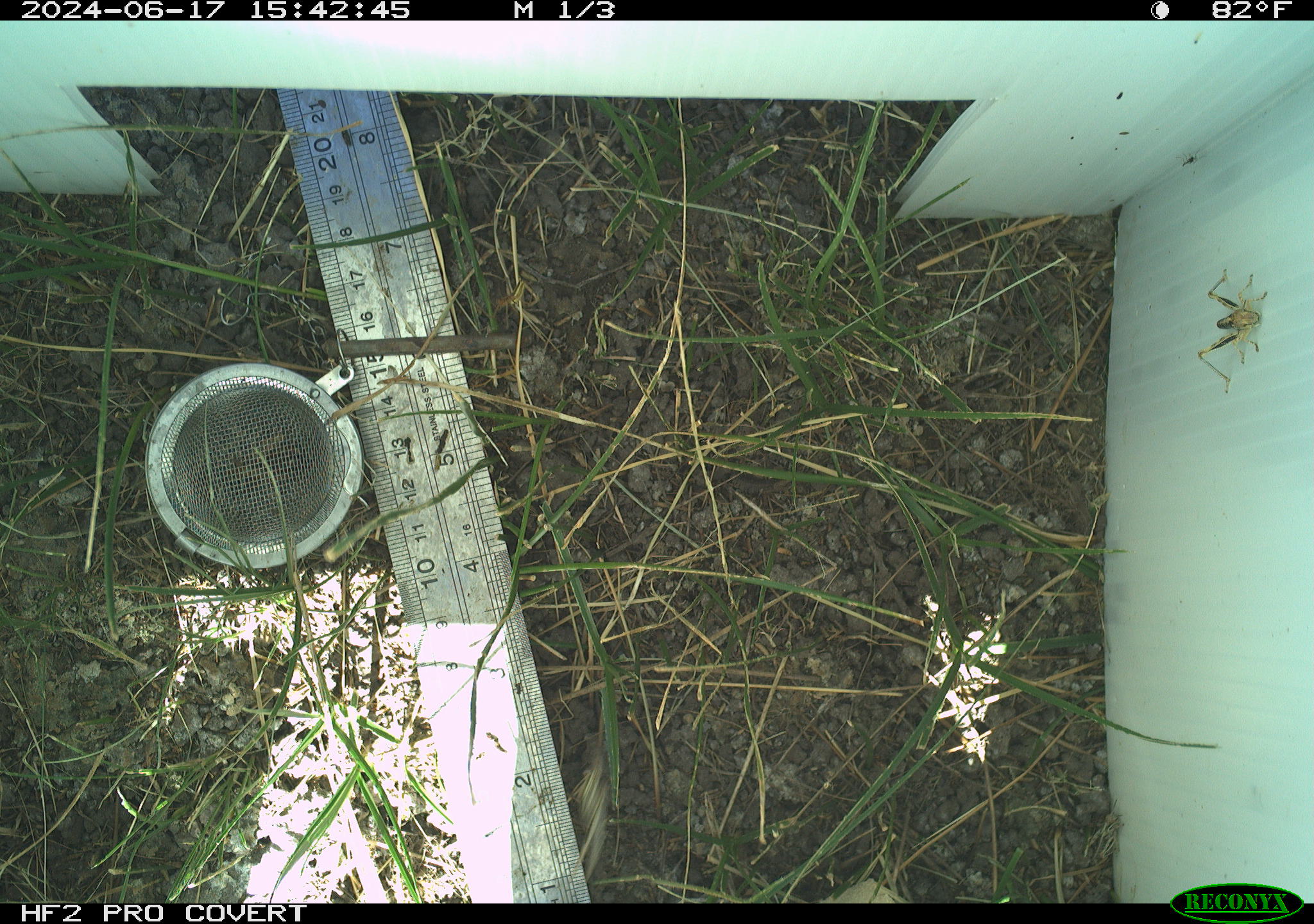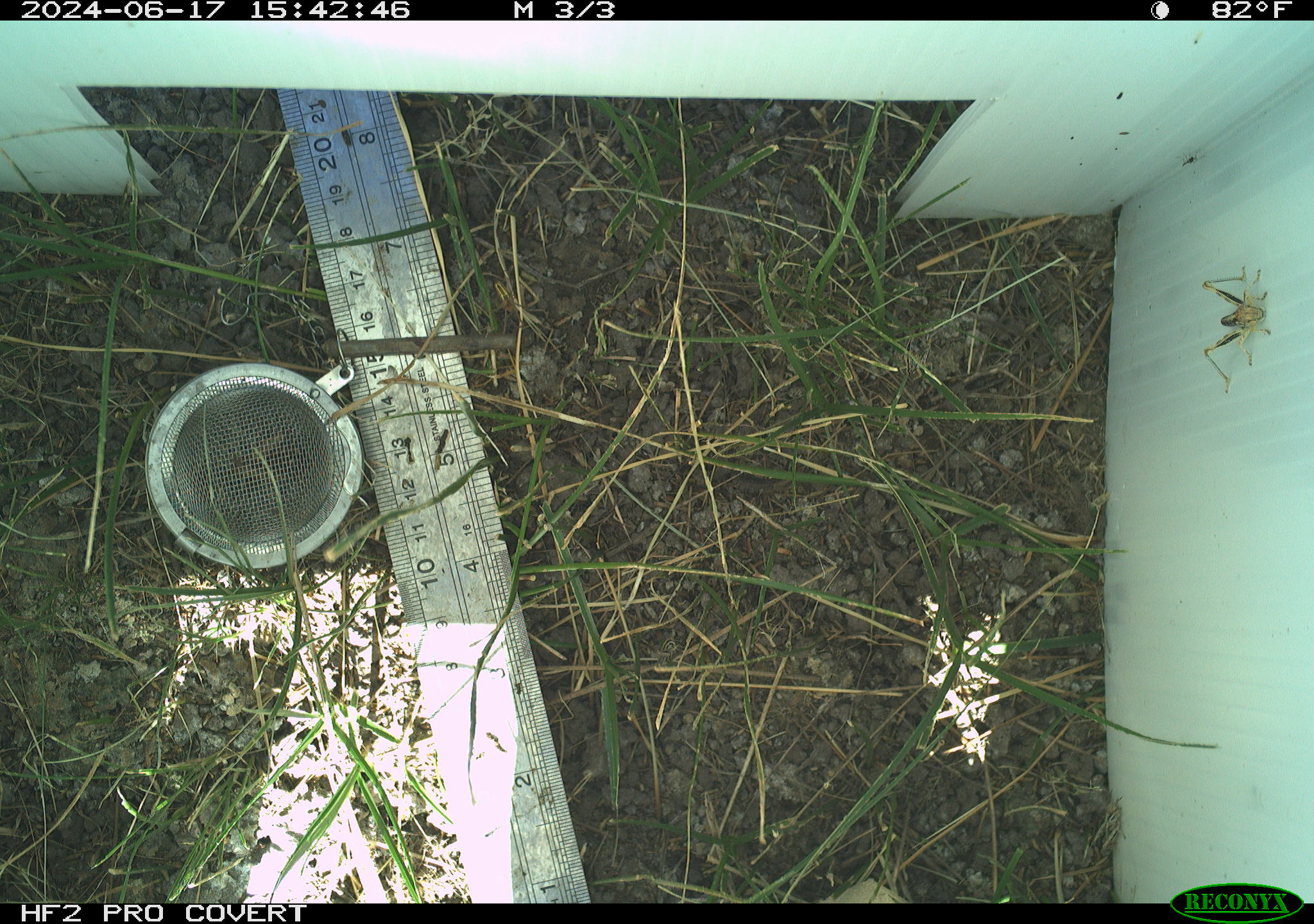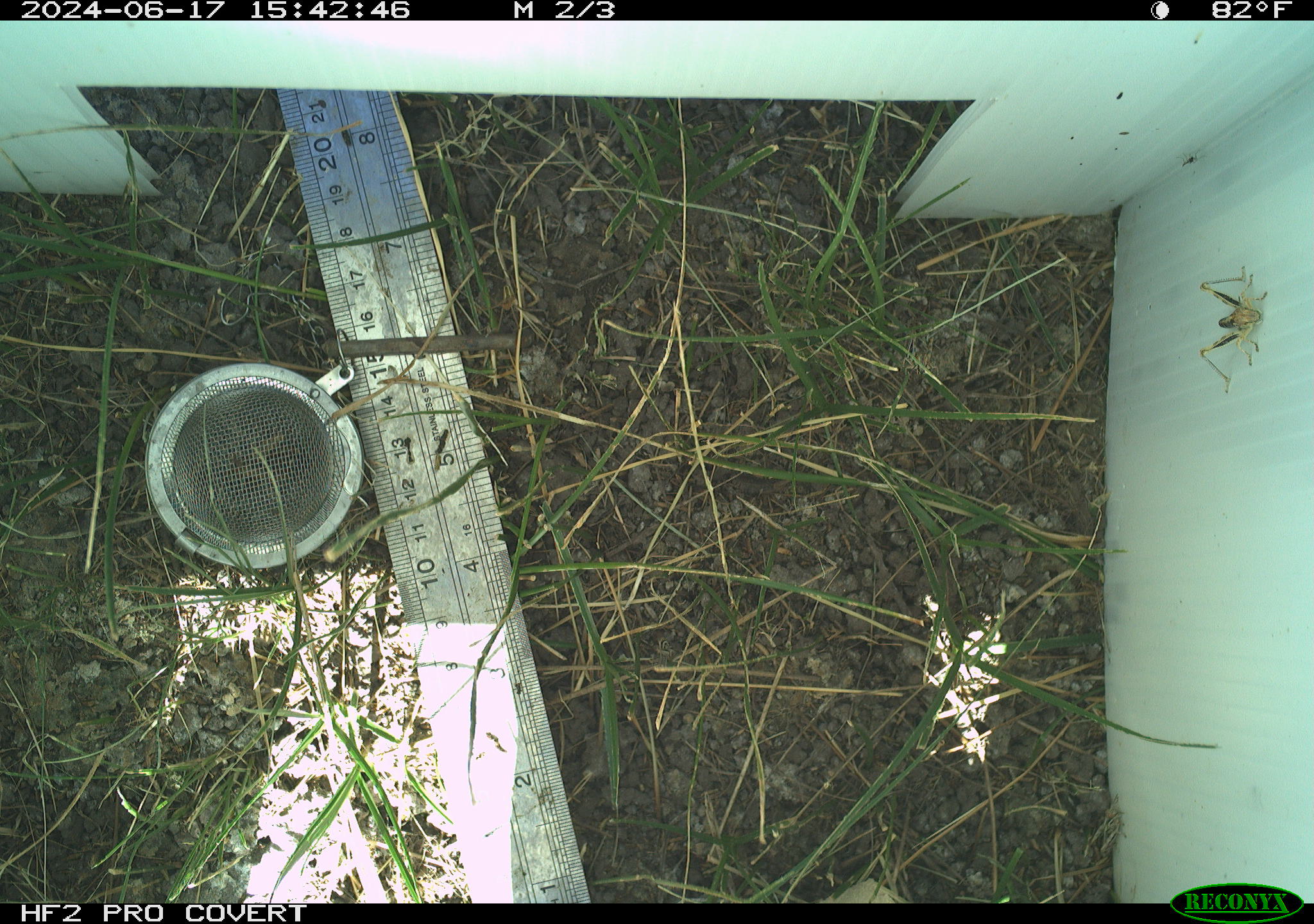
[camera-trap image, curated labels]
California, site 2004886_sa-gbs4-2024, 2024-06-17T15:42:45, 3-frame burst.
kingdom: Animalia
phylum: Arthropoda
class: Insecta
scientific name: Insecta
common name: insect